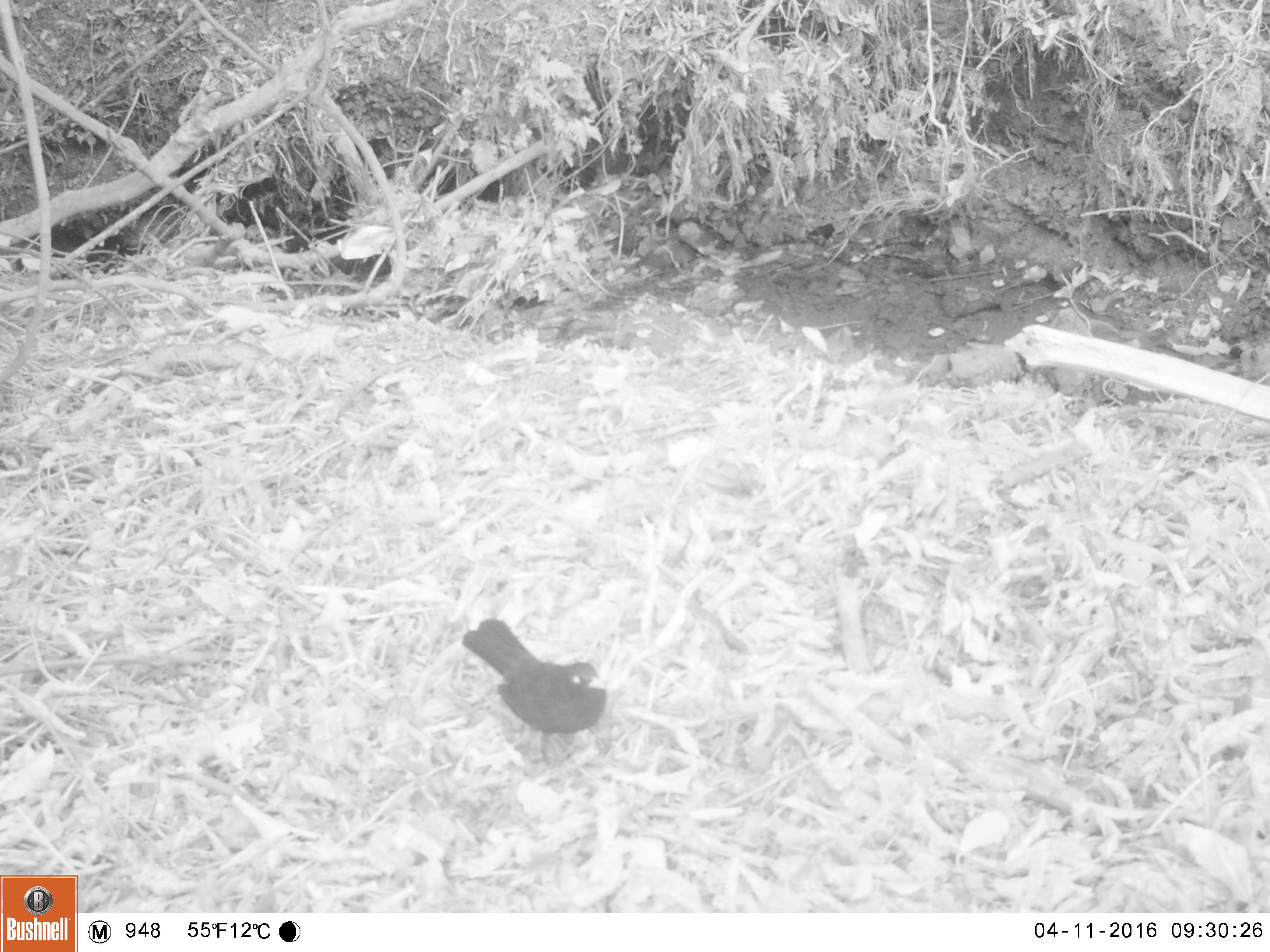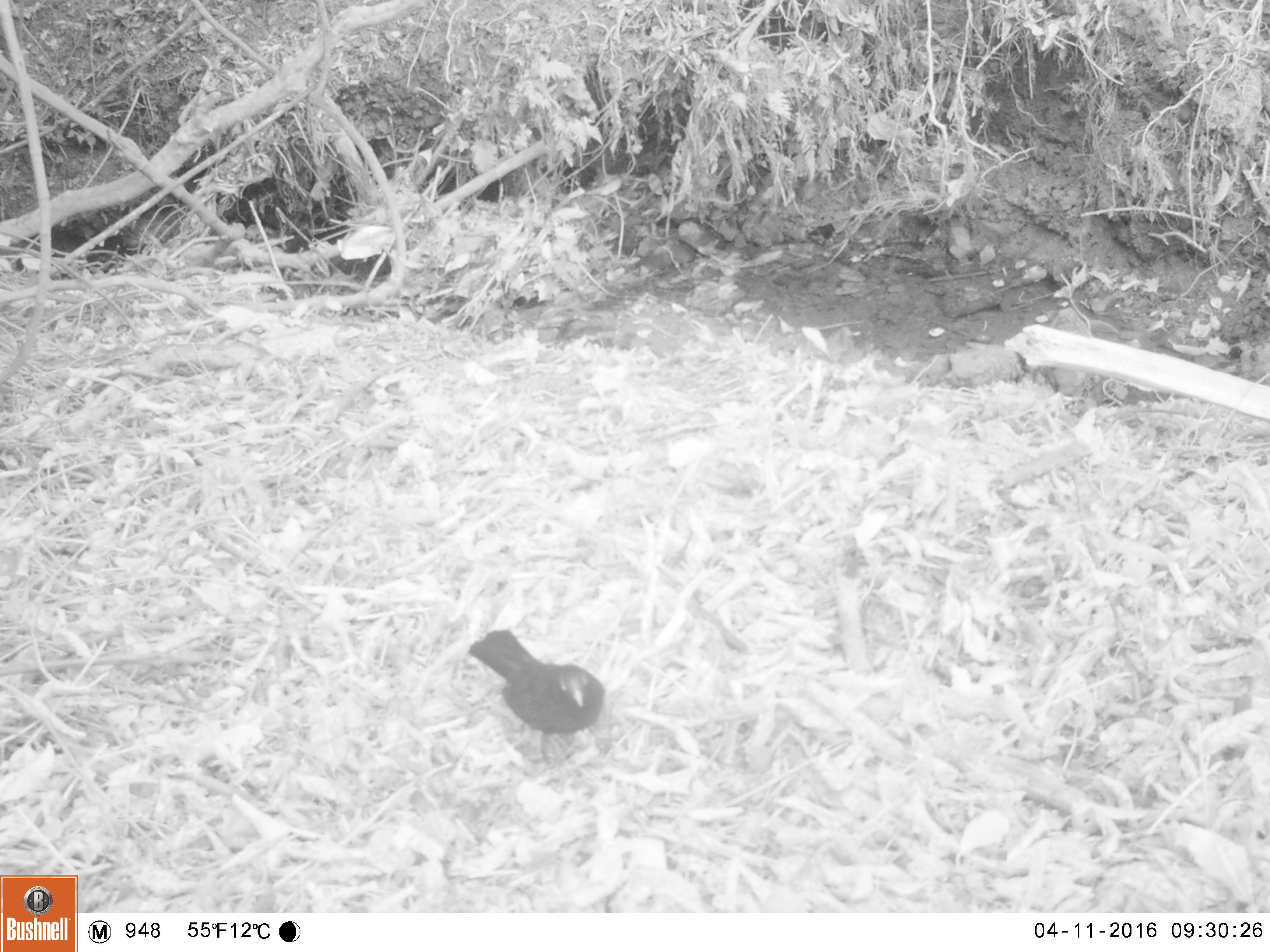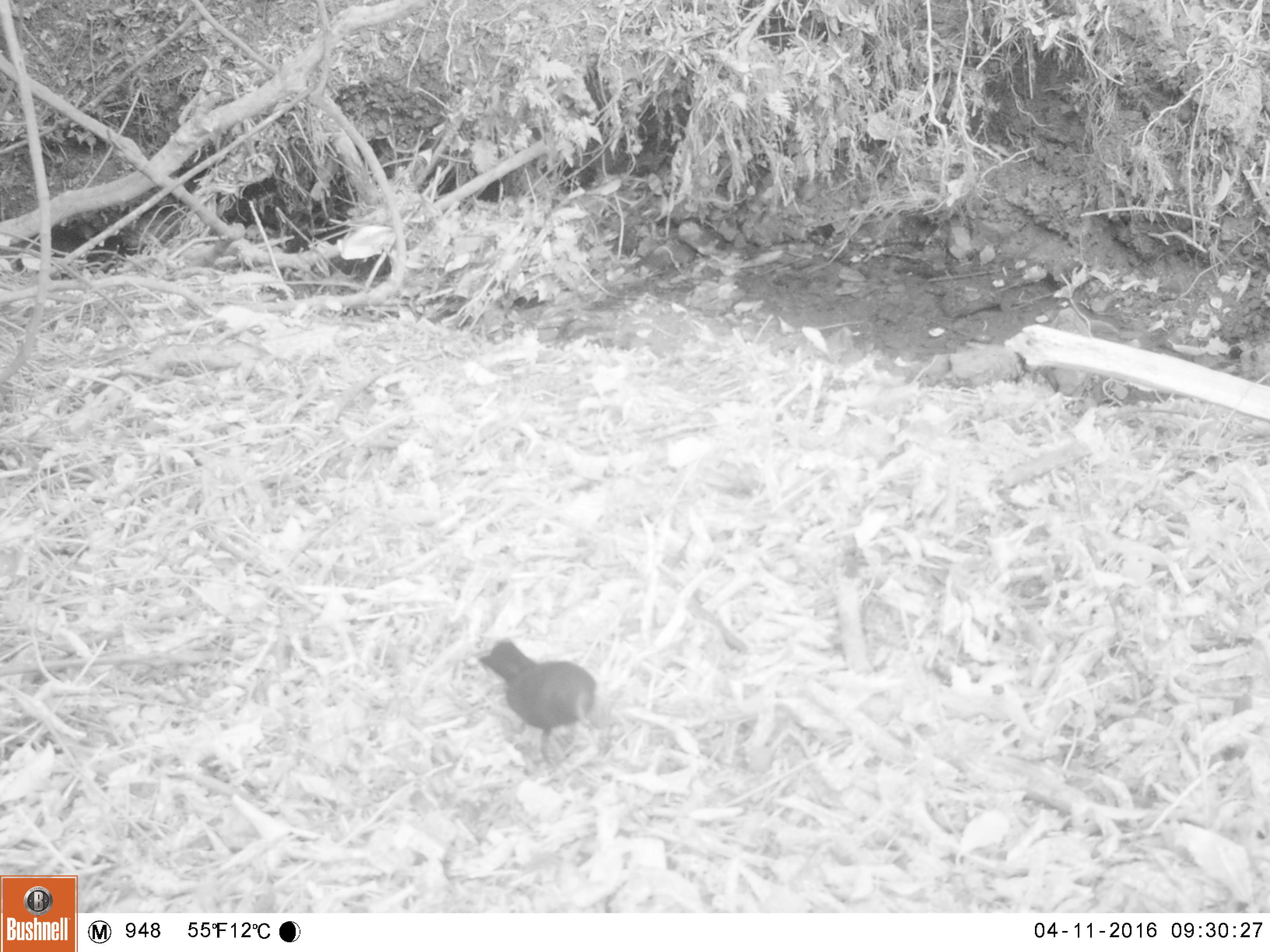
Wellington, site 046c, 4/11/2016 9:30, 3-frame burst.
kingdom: Animalia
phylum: Chordata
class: Aves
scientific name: Aves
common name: bird